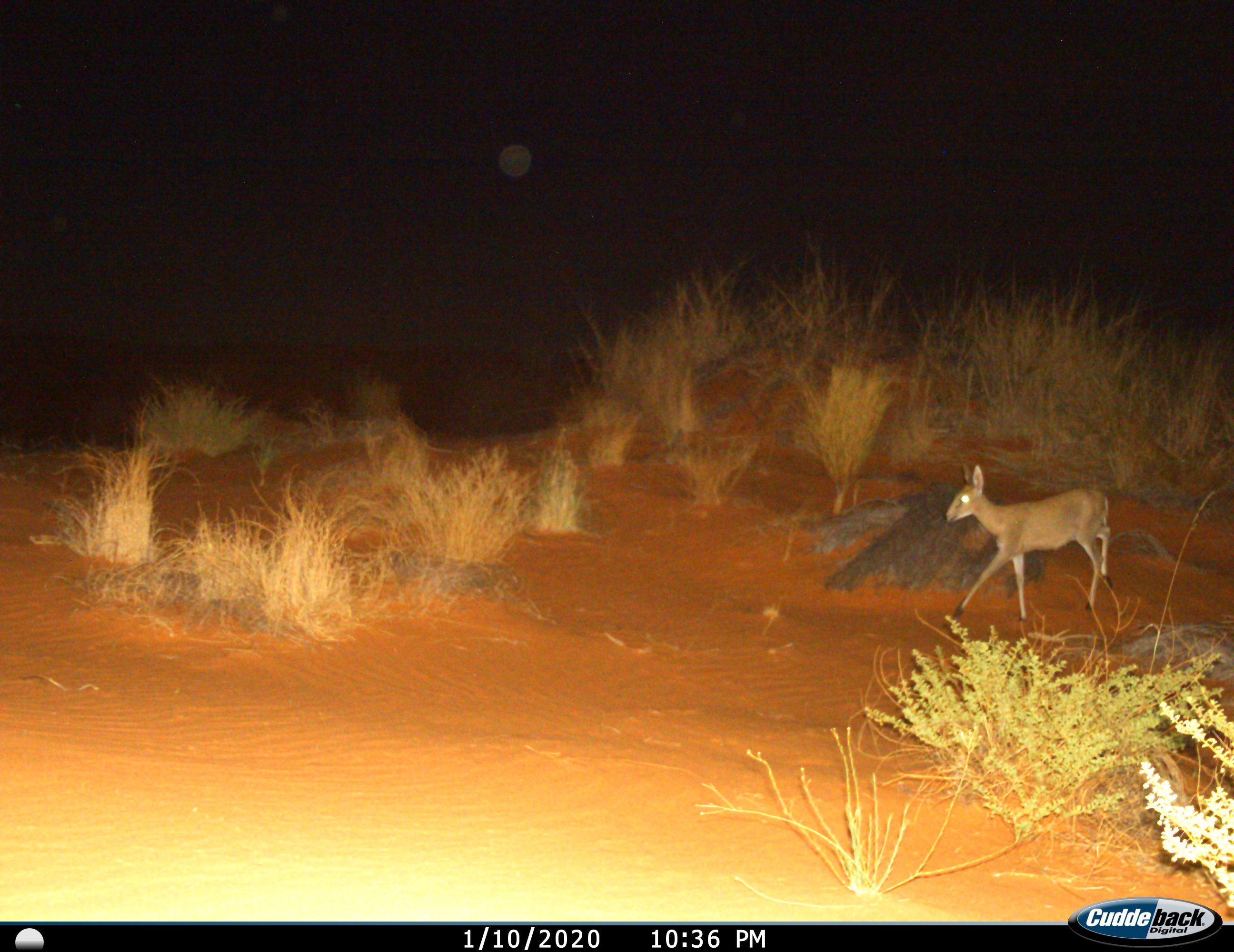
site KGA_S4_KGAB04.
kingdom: Animalia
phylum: Chordata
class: Mammalia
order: Artiodactyla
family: Bovidae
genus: Sylvicapra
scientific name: Sylvicapra grimmia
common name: common duiker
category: duikercommongrey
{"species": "duikercommongrey (common duiker) (Sylvicapra grimmia)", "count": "1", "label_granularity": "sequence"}